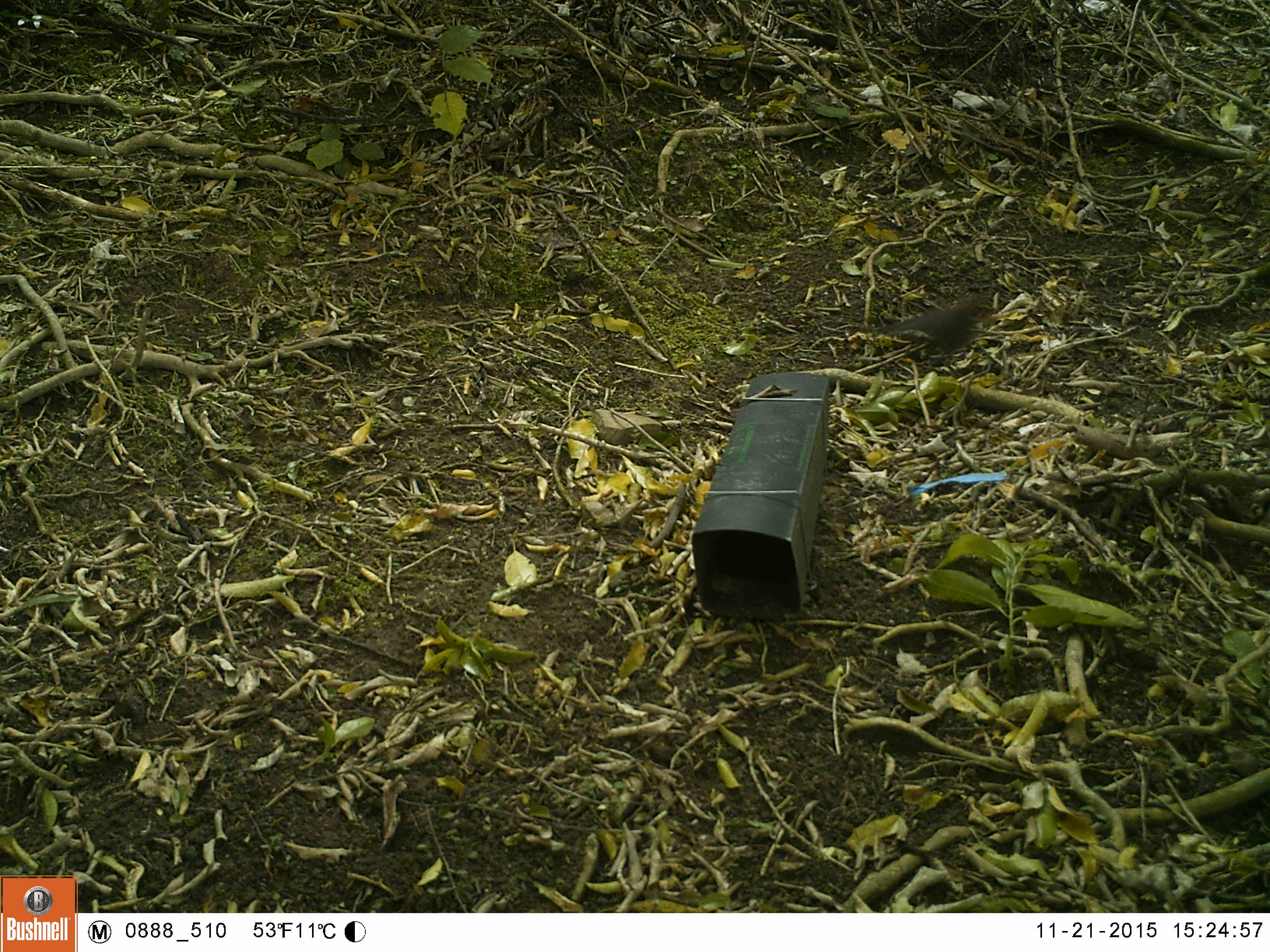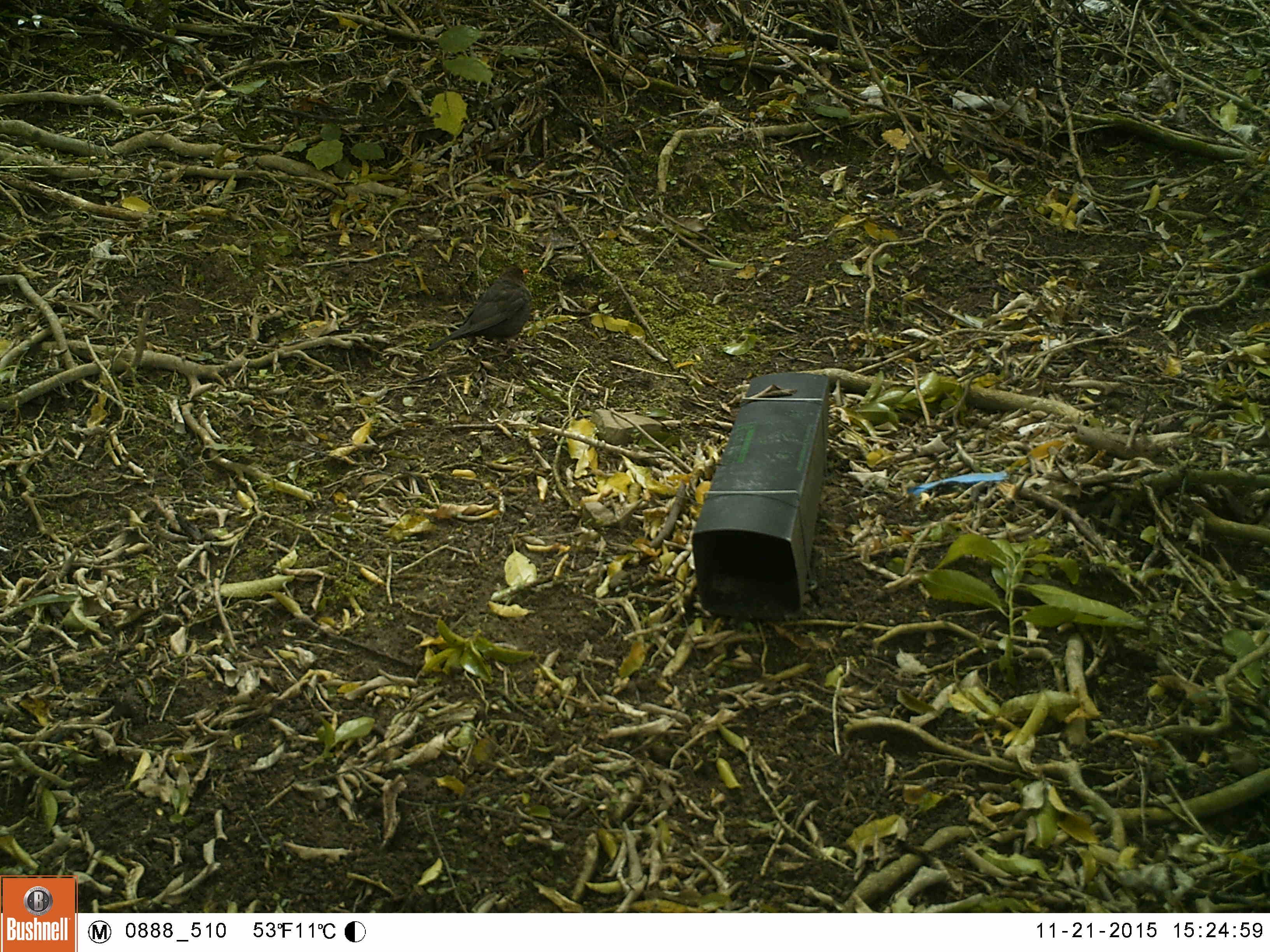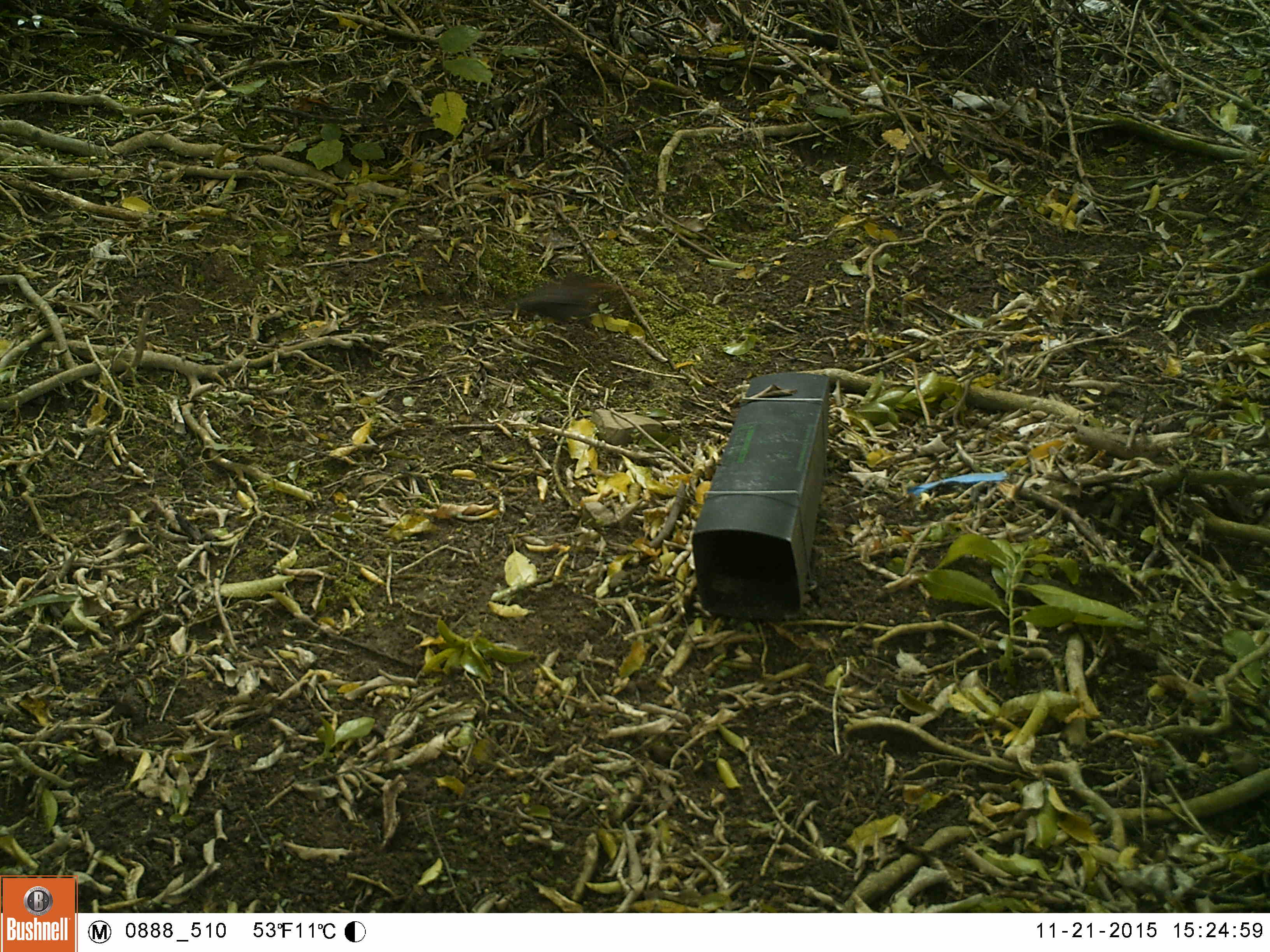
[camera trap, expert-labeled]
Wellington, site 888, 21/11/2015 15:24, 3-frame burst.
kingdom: Animalia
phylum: Chordata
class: Aves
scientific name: Aves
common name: bird